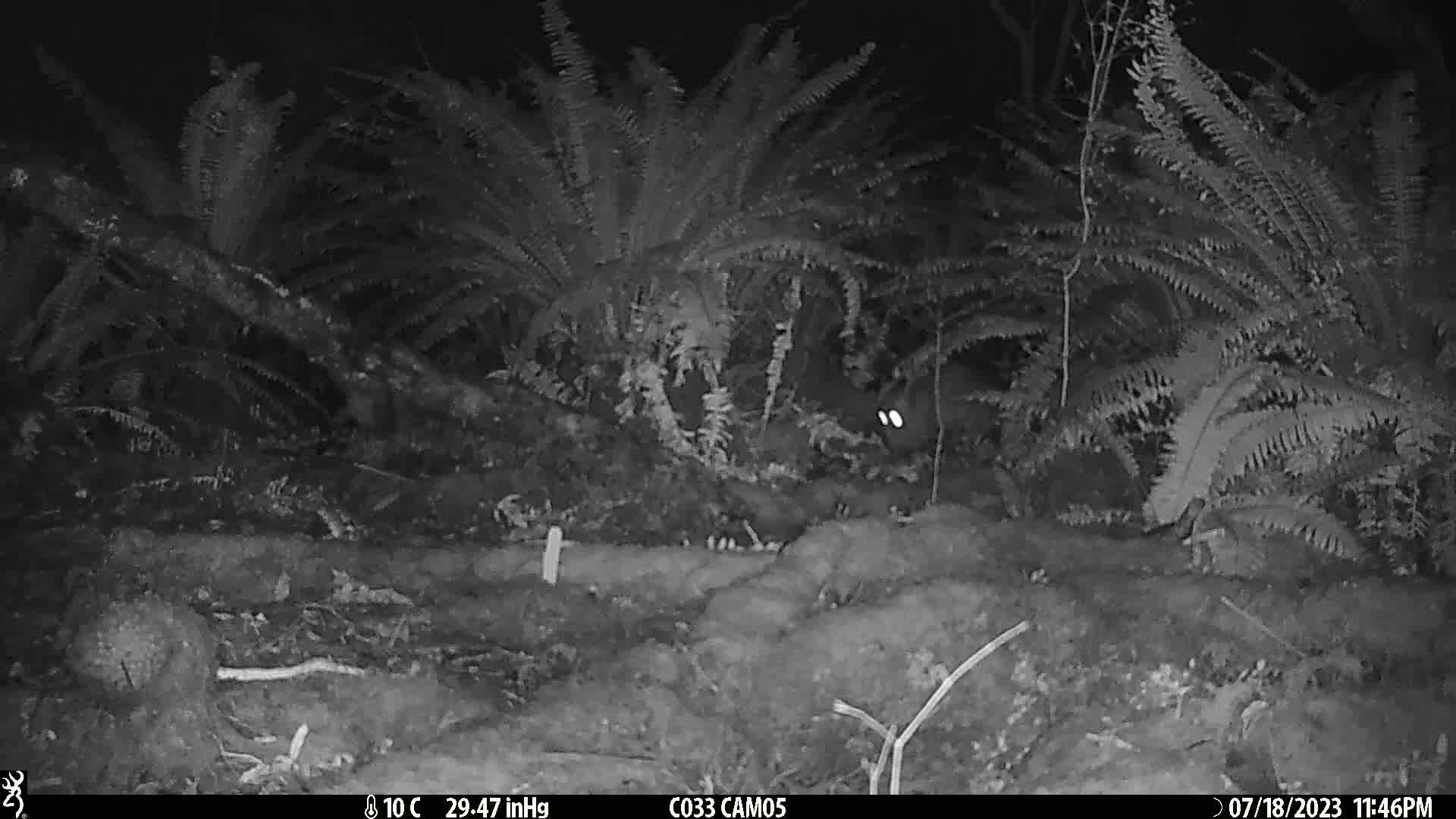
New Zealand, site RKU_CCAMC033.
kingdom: Animalia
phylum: Chordata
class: Mammalia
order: Diprotodontia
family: Phalangeridae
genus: Trichosurus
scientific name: Trichosurus vulpecula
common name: common brushtail possum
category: possum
Possum (common brushtail possum) (Trichosurus vulpecula).